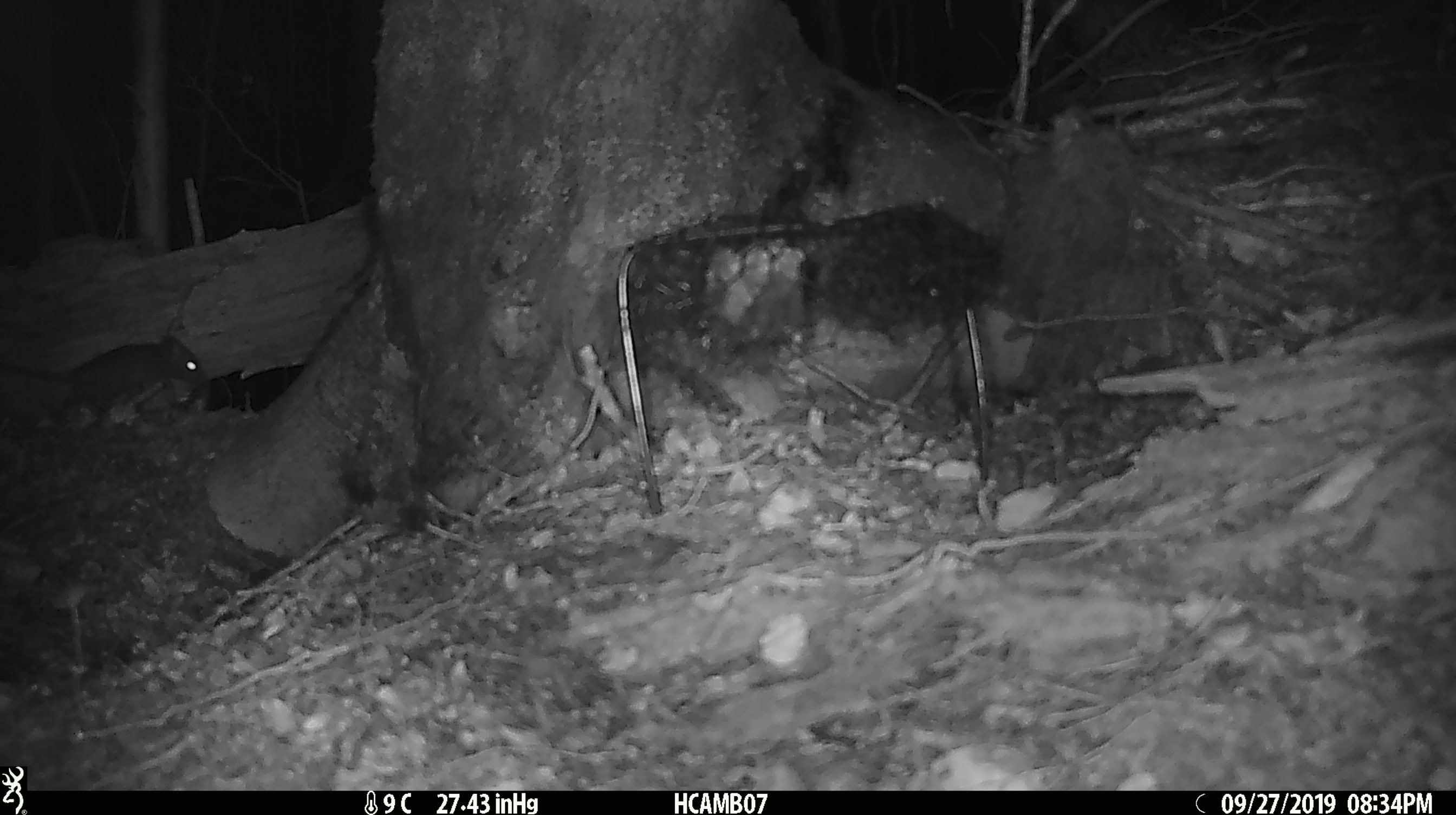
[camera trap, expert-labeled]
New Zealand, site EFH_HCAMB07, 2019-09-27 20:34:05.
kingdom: Animalia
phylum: Chordata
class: Mammalia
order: Rodentia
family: Muridae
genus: Mus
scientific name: Mus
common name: mouse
Mouse (Mus).